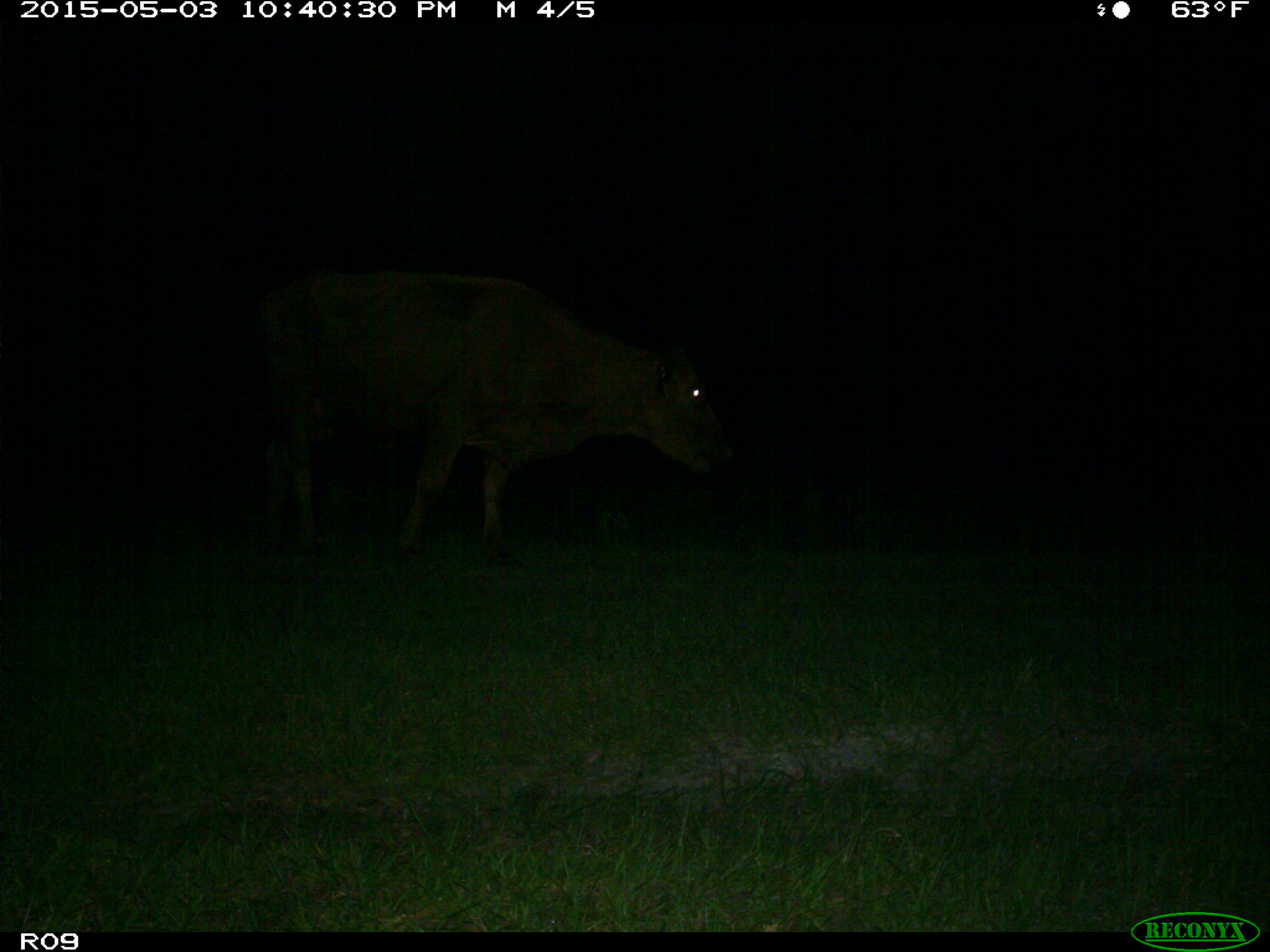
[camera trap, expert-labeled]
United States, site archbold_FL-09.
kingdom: Animalia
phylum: Chordata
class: Mammalia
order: Artiodactyla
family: Bovidae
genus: Bos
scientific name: Bos taurus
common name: domestic cow